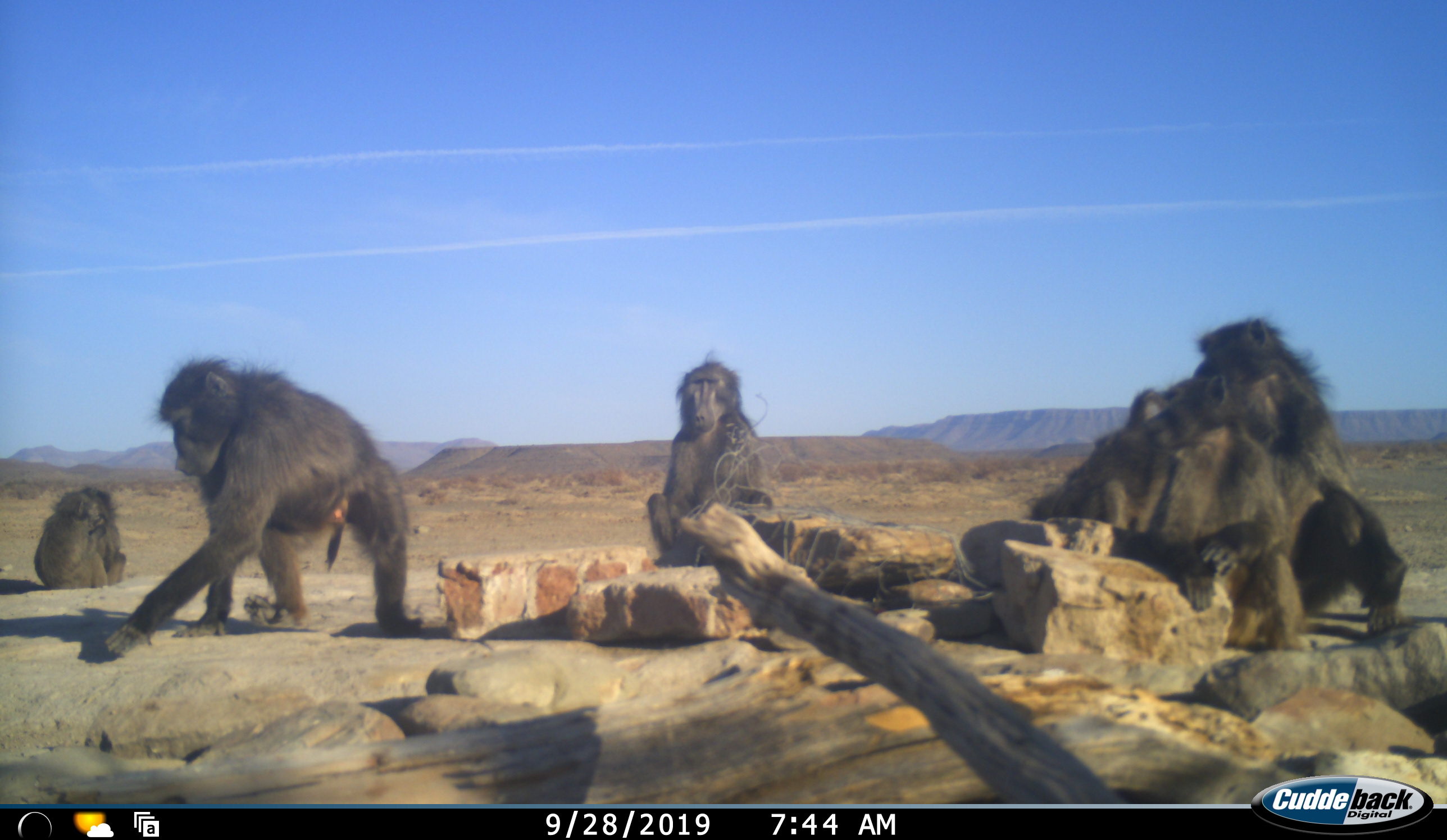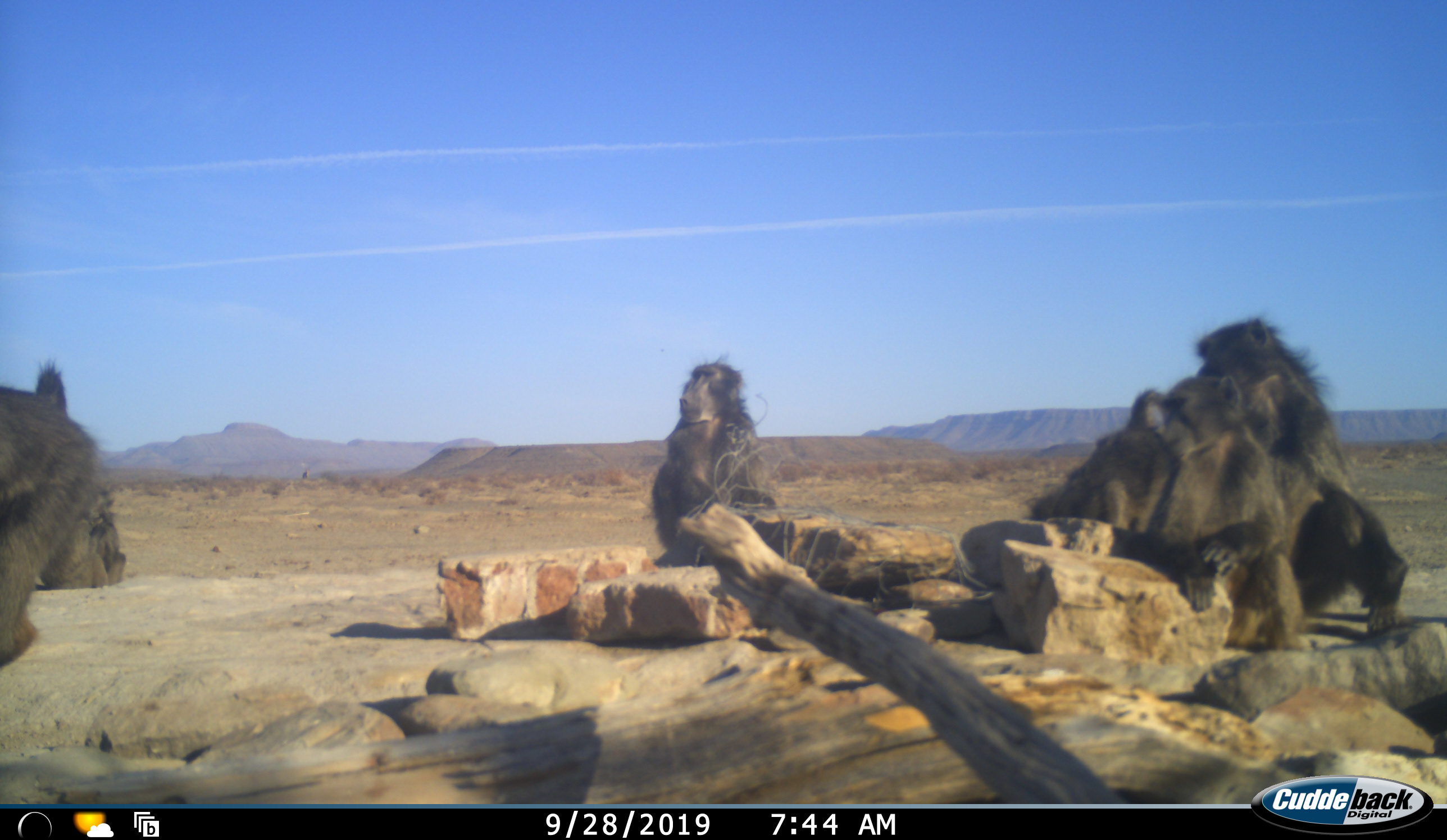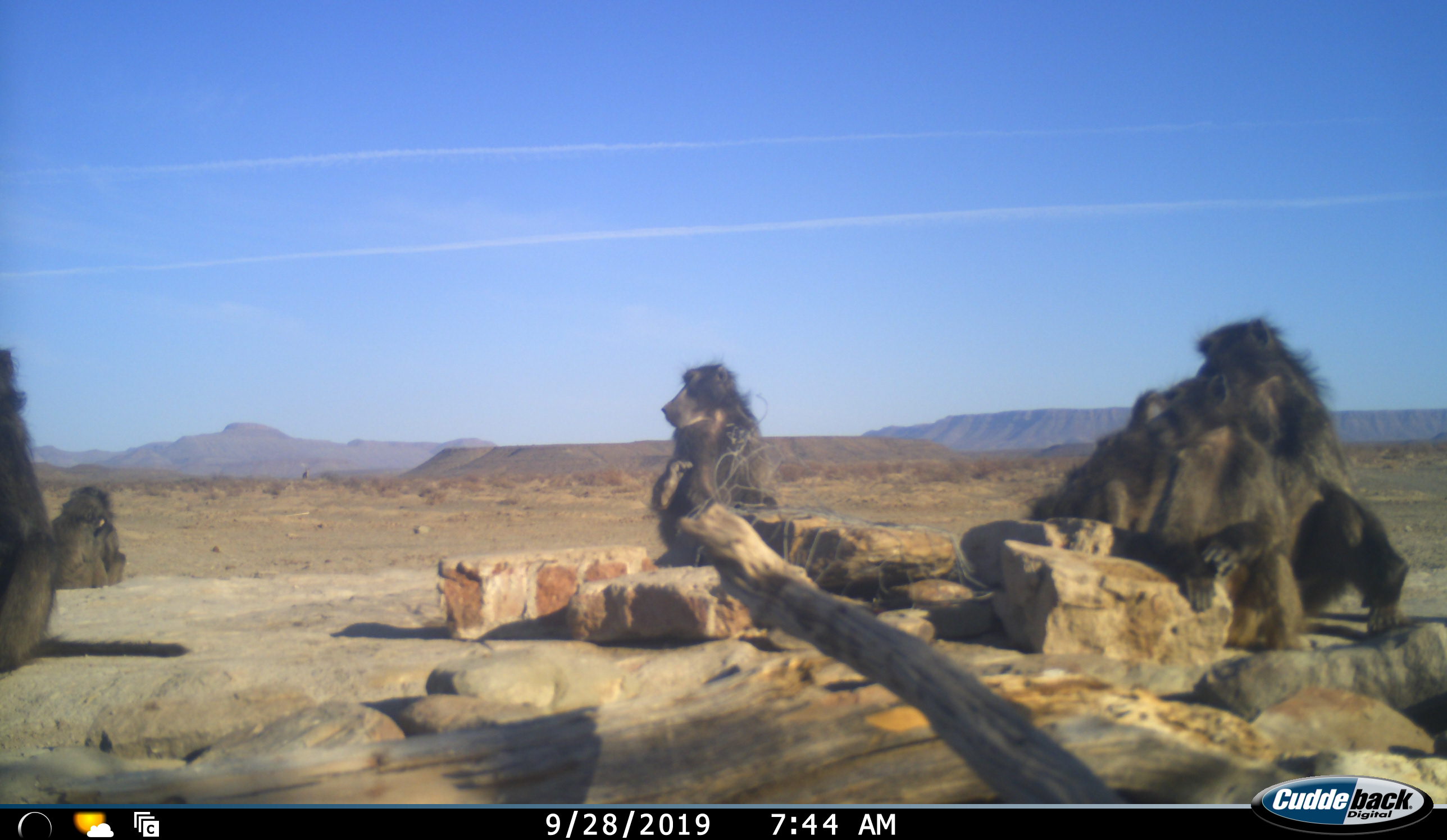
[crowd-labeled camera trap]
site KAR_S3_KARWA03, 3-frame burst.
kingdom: Animalia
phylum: Chordata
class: Mammalia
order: Primates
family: Cercopithecidae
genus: Papio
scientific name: Papio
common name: baboon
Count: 7.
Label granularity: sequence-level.